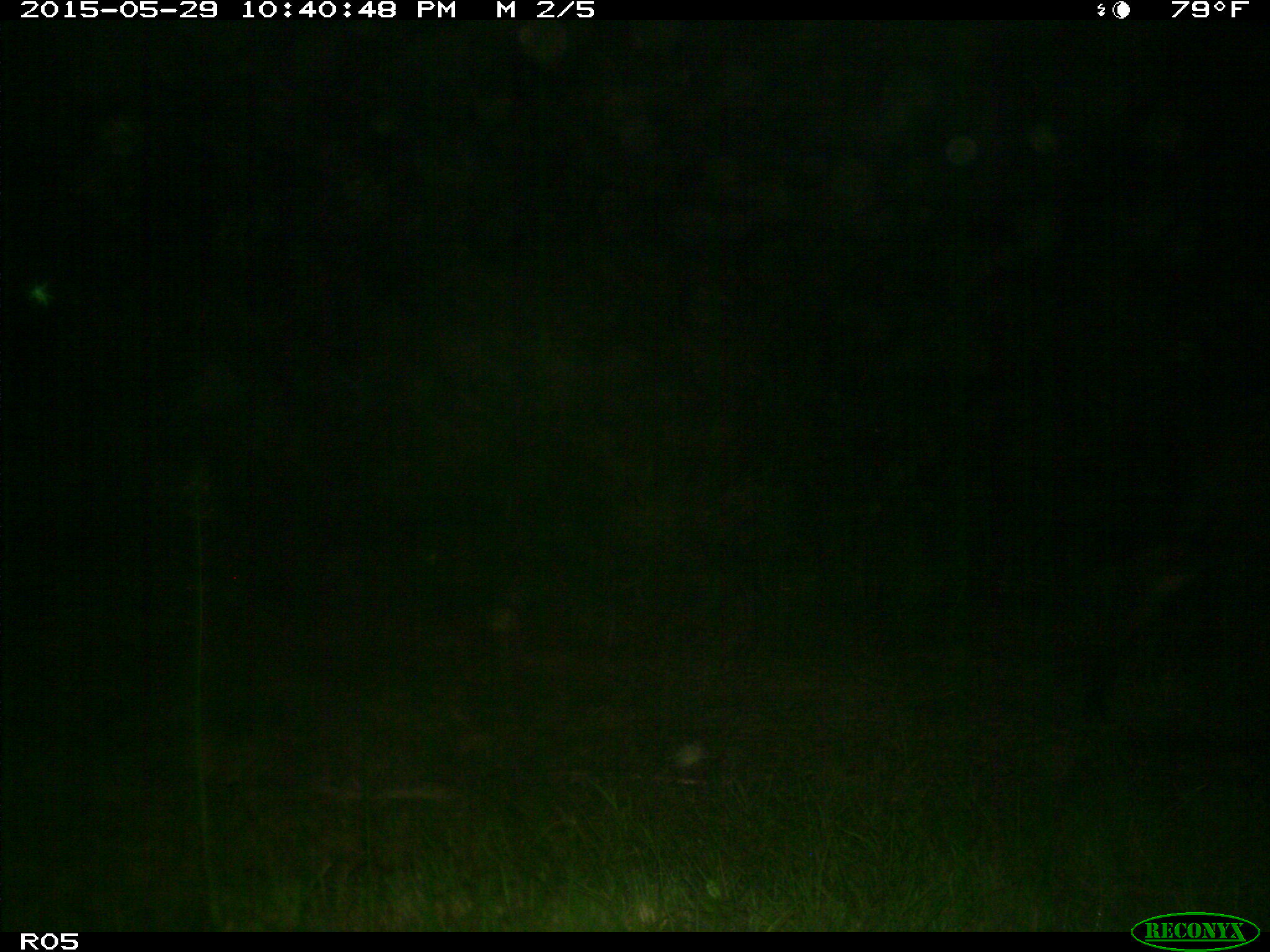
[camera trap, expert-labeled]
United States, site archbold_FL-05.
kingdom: Animalia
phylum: Chordata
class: Mammalia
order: Artiodactyla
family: Bovidae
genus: Bos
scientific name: Bos taurus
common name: domestic cow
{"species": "Bos taurus (domestic cow)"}